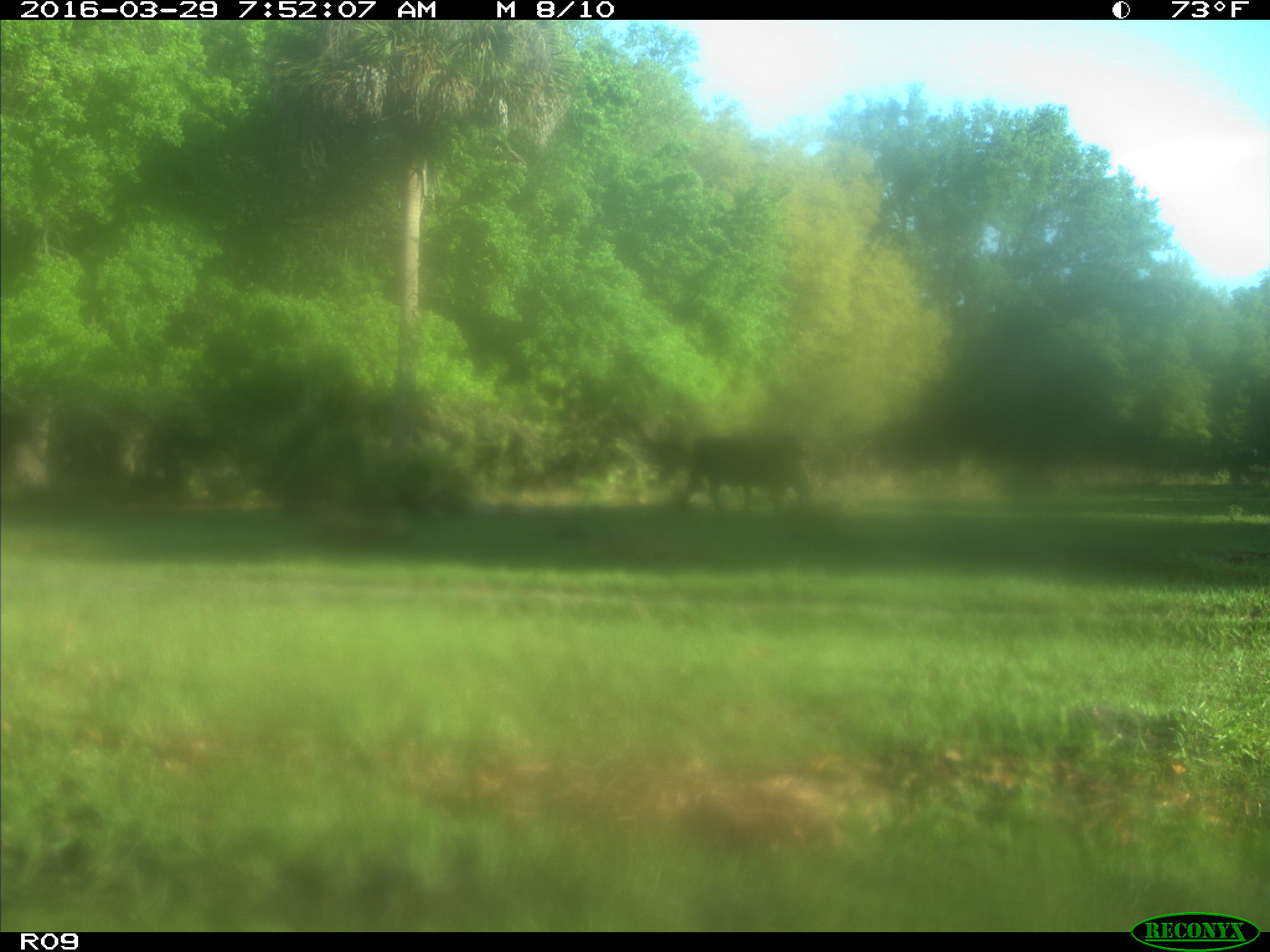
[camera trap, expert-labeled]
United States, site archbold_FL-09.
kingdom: Animalia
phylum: Chordata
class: Mammalia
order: Artiodactyla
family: Bovidae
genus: Bos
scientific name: Bos taurus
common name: domestic cow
Bos taurus (domestic cow).